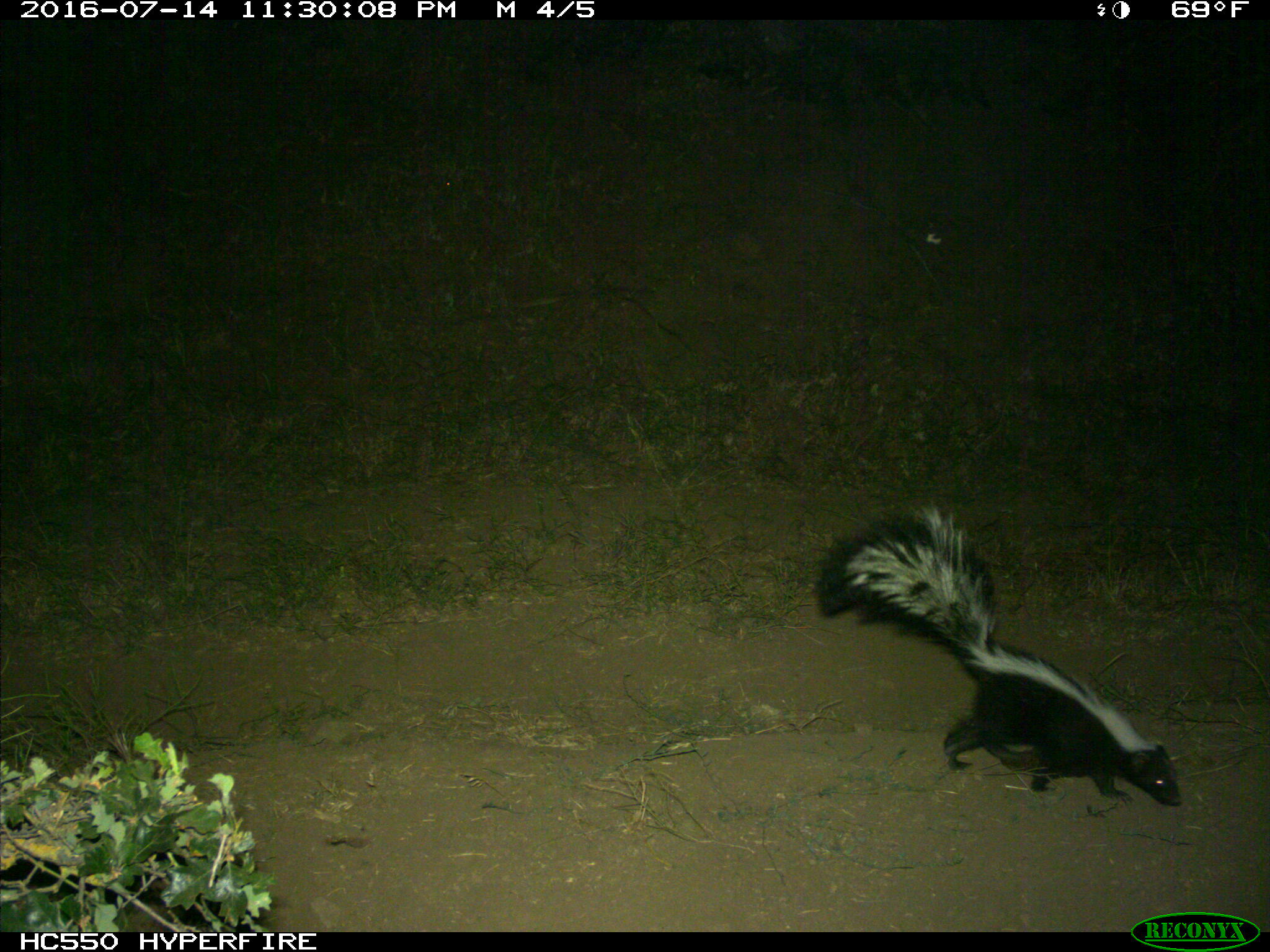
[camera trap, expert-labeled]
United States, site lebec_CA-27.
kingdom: Animalia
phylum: Chordata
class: Mammalia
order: Carnivora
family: Mephitidae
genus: Mephitis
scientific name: Mephitis mephitis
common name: striped skunk